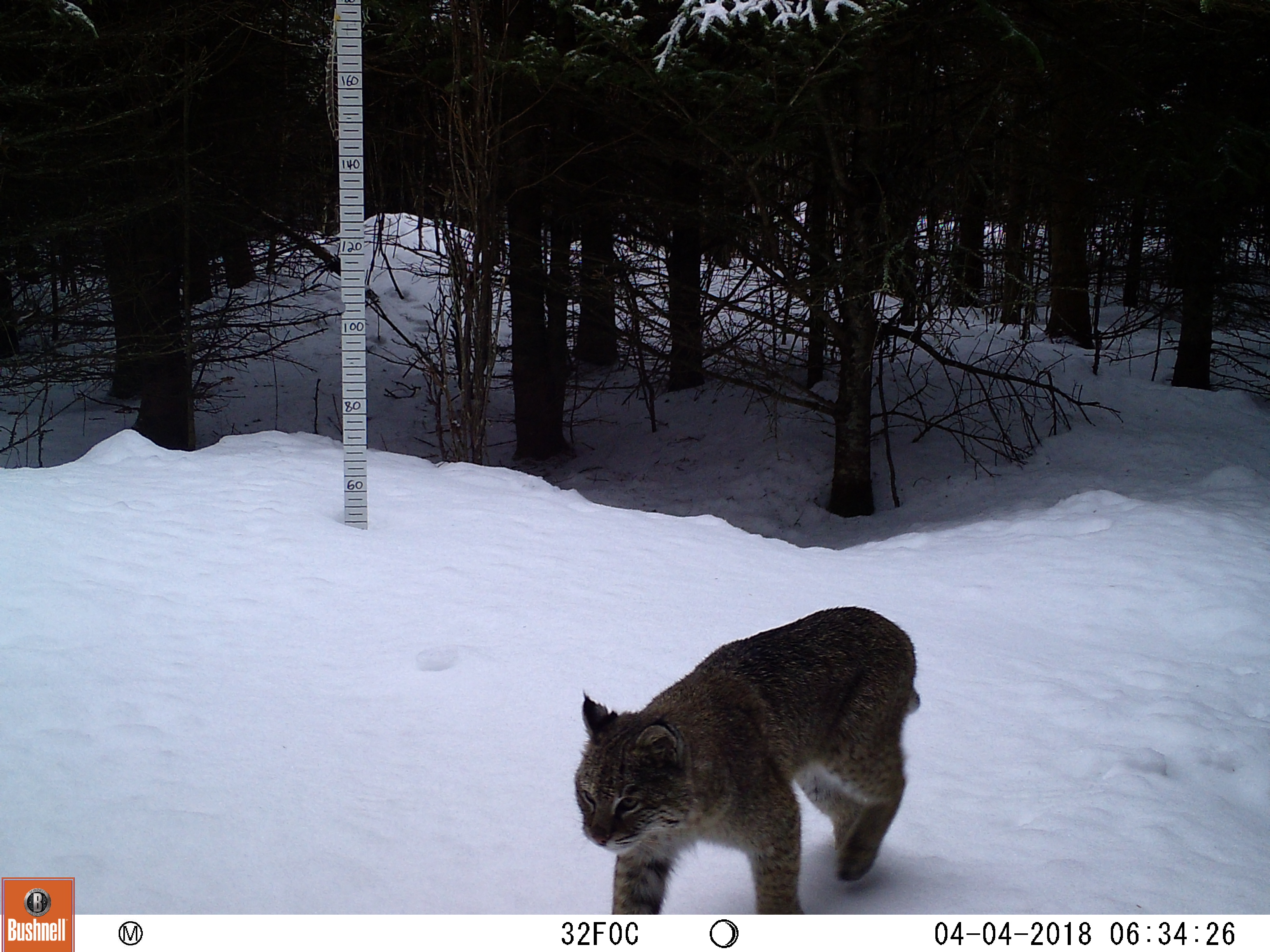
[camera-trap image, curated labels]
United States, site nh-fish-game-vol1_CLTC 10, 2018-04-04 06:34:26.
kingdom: Animalia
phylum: Chordata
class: Mammalia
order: Carnivora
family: Felidae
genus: Lynx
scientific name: Lynx rufus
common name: bobcat